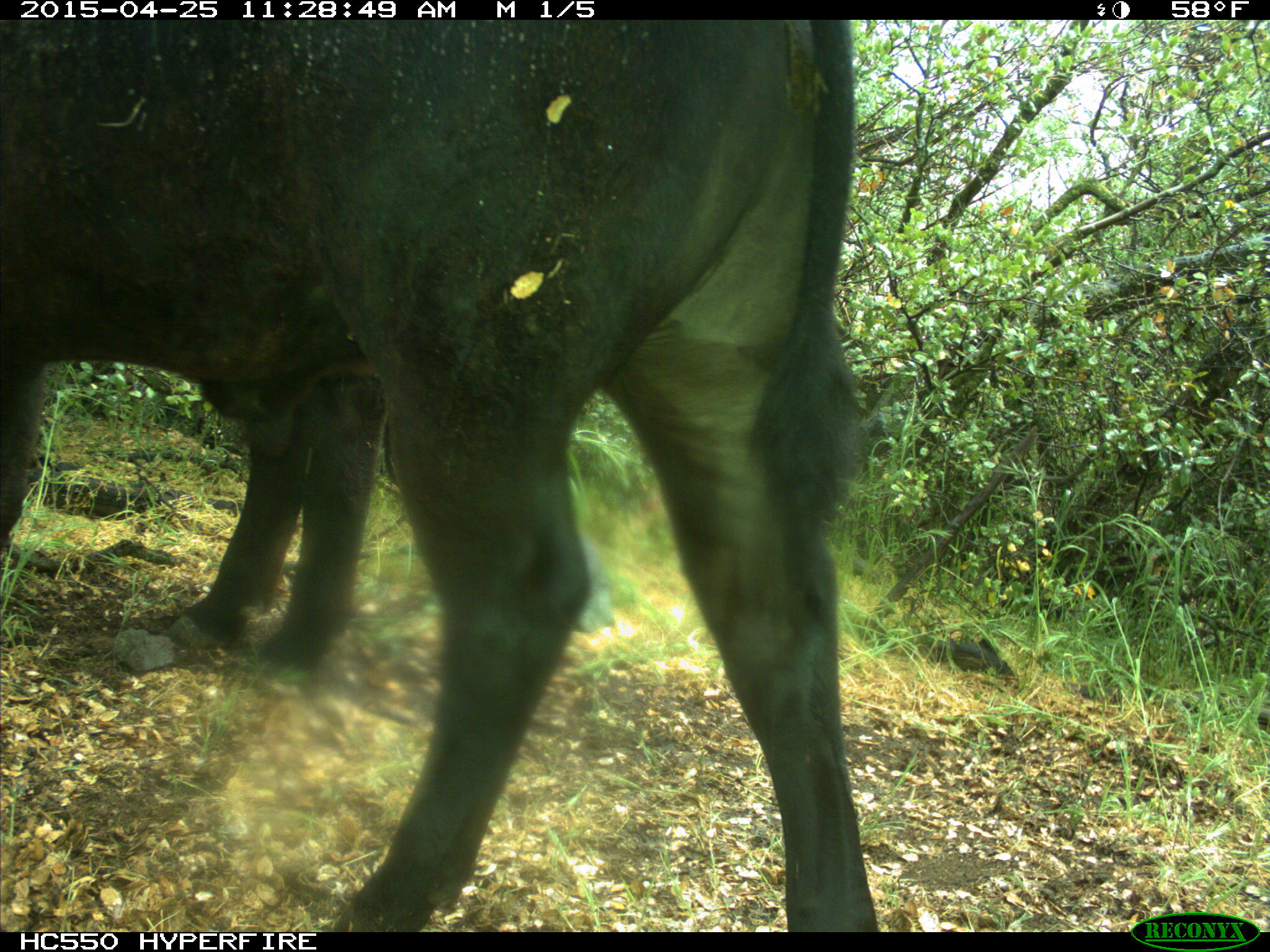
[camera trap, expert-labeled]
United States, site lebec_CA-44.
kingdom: Animalia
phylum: Chordata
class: Mammalia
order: Artiodactyla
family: Suidae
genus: Sus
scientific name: Sus scrofa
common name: wild boar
Sus scrofa (wild boar).